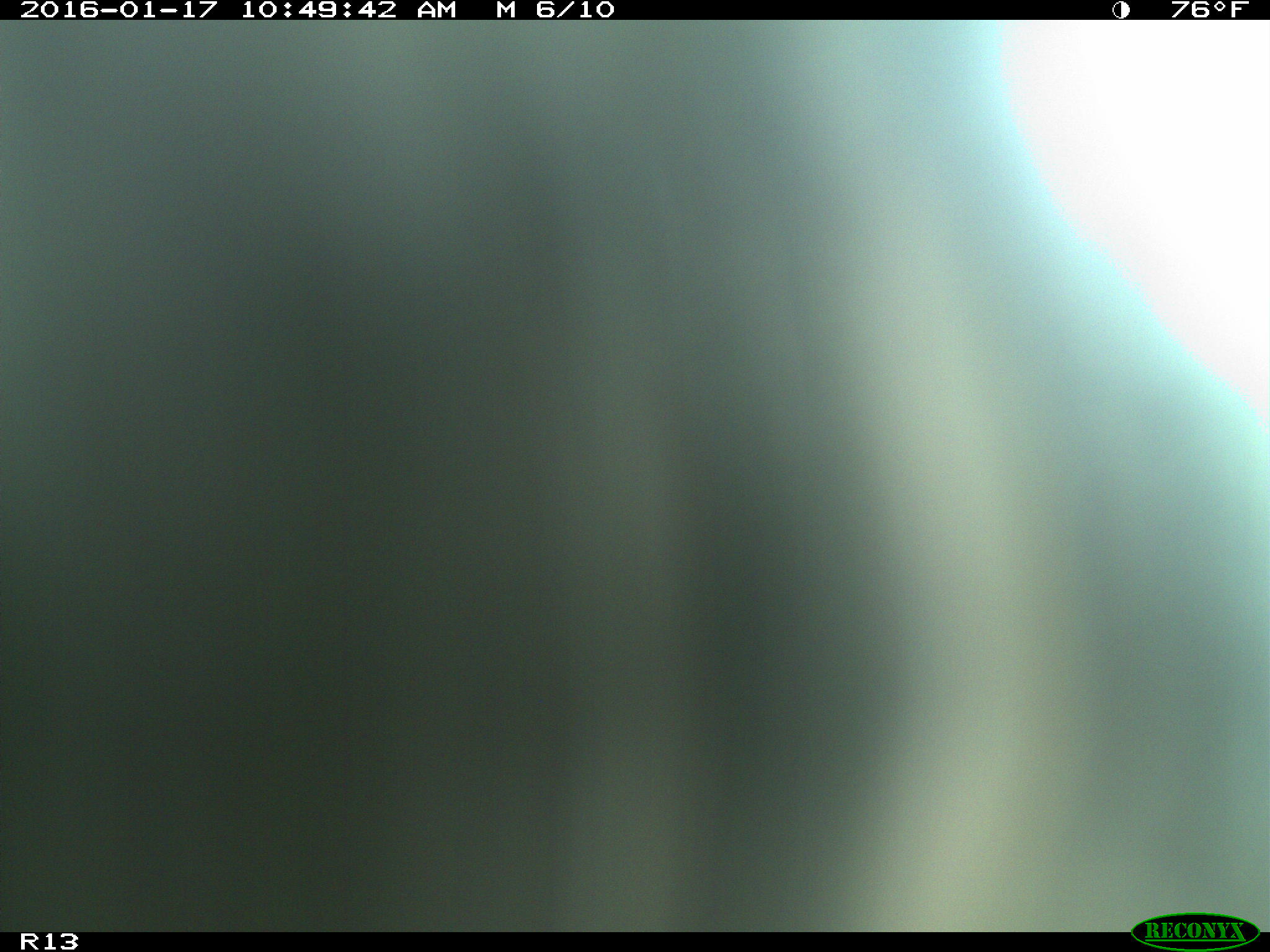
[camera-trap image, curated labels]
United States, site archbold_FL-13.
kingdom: Animalia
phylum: Chordata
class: Mammalia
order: Artiodactyla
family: Bovidae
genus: Bos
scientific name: Bos taurus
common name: domestic cow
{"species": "Bos taurus (domestic cow)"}